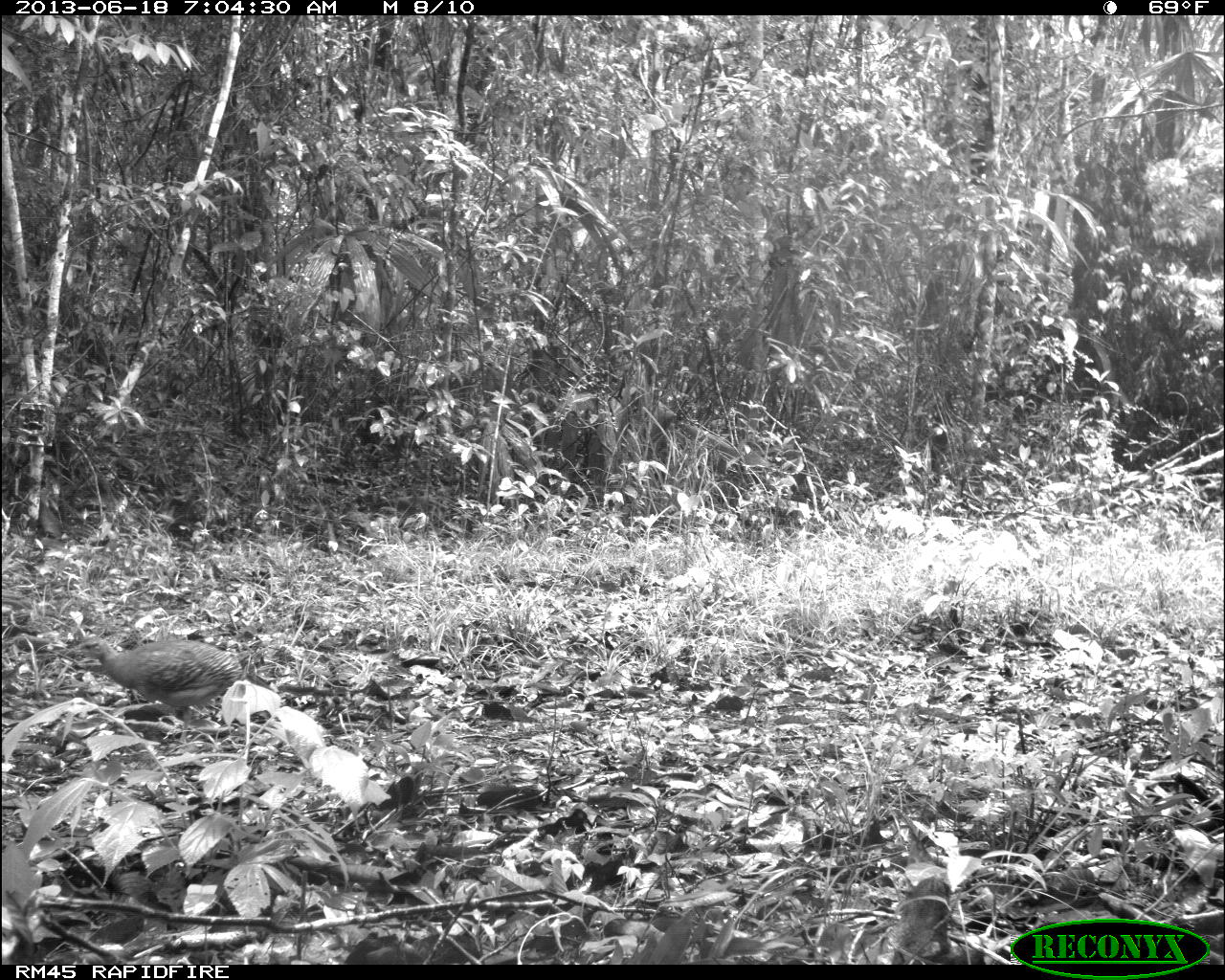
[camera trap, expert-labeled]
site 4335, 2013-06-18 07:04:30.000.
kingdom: Animalia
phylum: Chordata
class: Aves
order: Tinamiformes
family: Tinamidae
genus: Tinamus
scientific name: Tinamus major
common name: great tinamou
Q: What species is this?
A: Tinamus major (great tinamou).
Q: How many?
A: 2.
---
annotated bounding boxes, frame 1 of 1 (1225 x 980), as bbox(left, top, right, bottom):
tinamus major: bbox(61, 635, 243, 743)